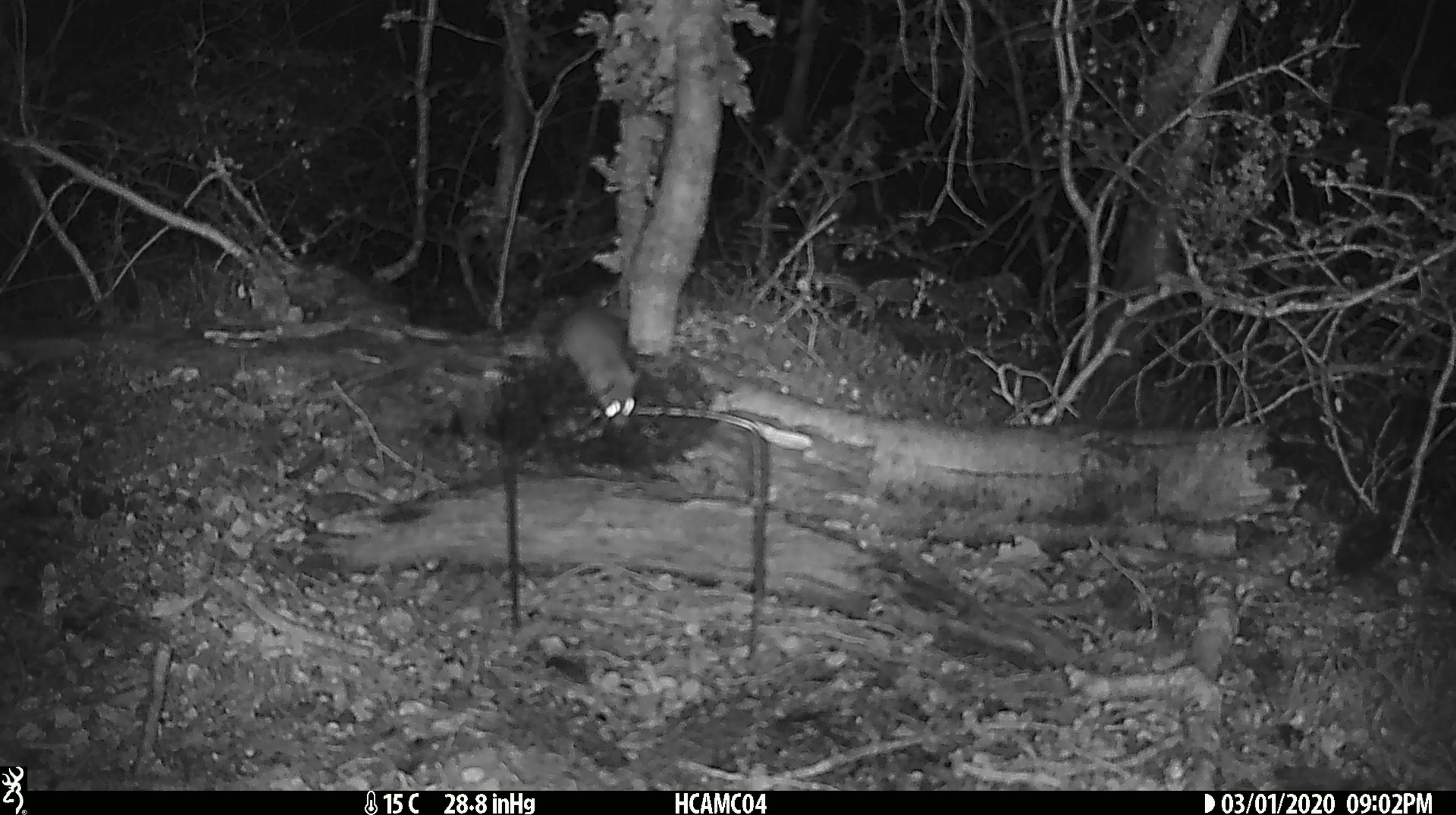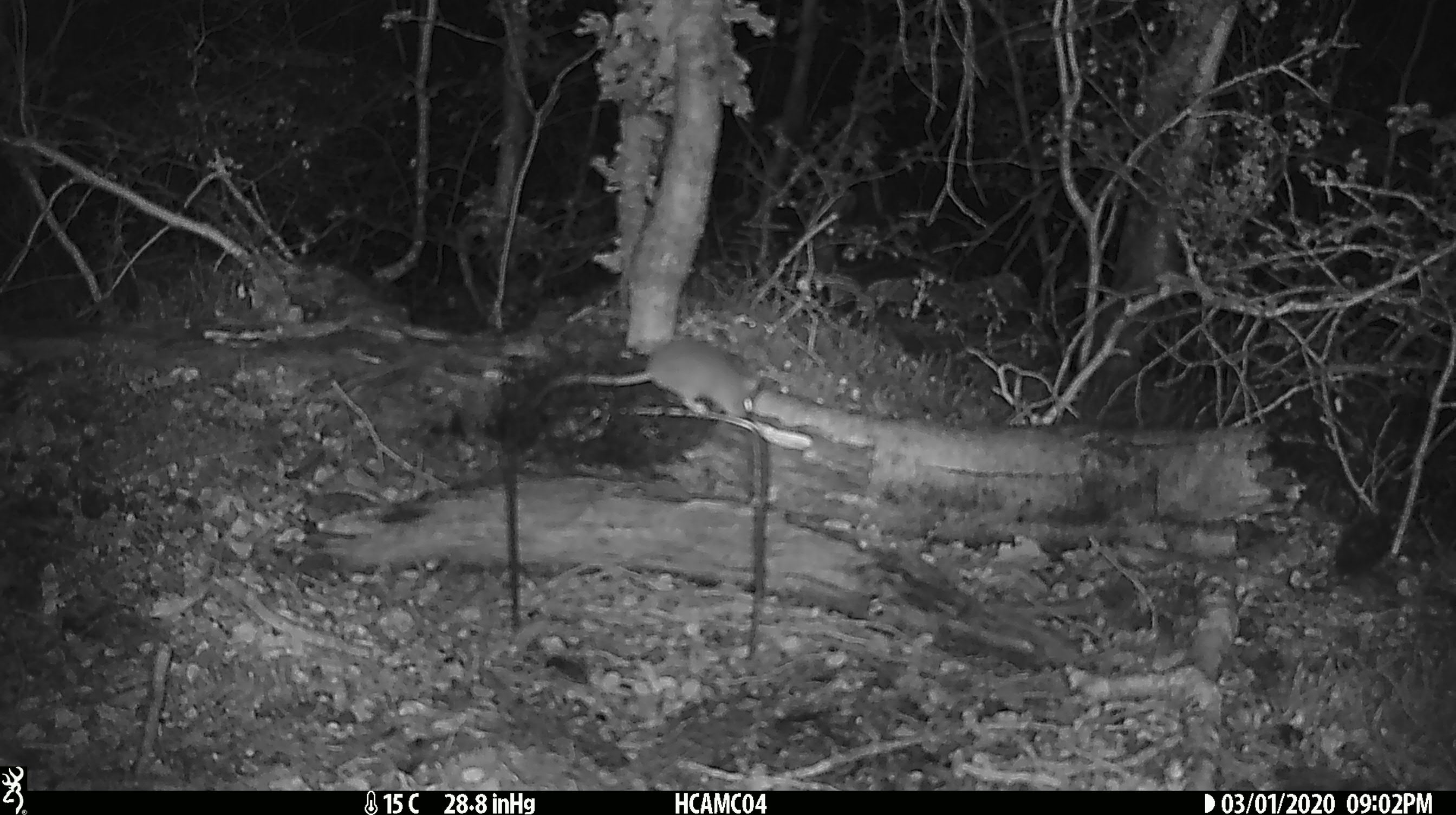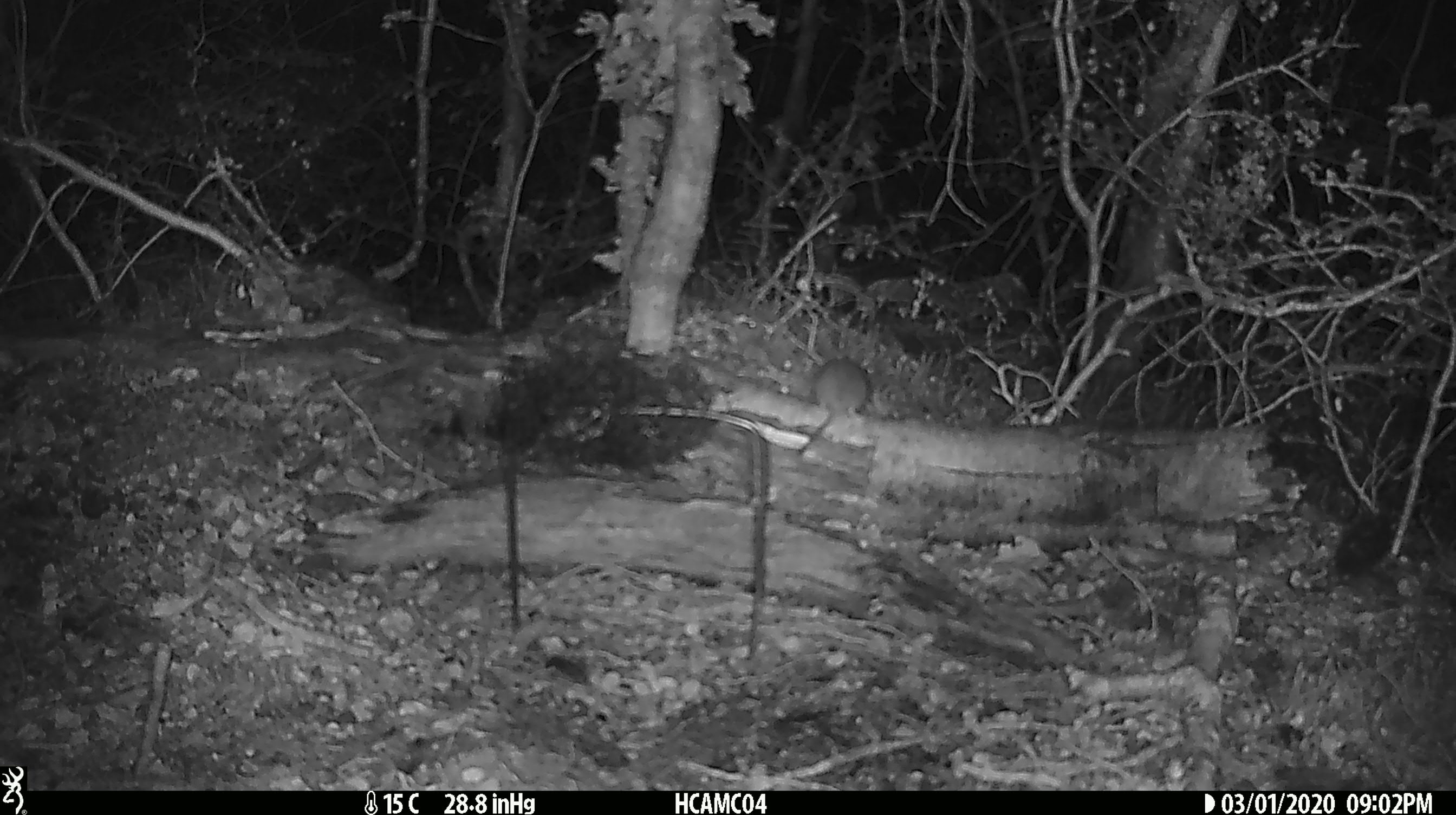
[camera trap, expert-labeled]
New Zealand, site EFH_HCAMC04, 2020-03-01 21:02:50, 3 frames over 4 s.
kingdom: Animalia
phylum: Chordata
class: Mammalia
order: Rodentia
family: Muridae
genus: Mus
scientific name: Mus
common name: mouse